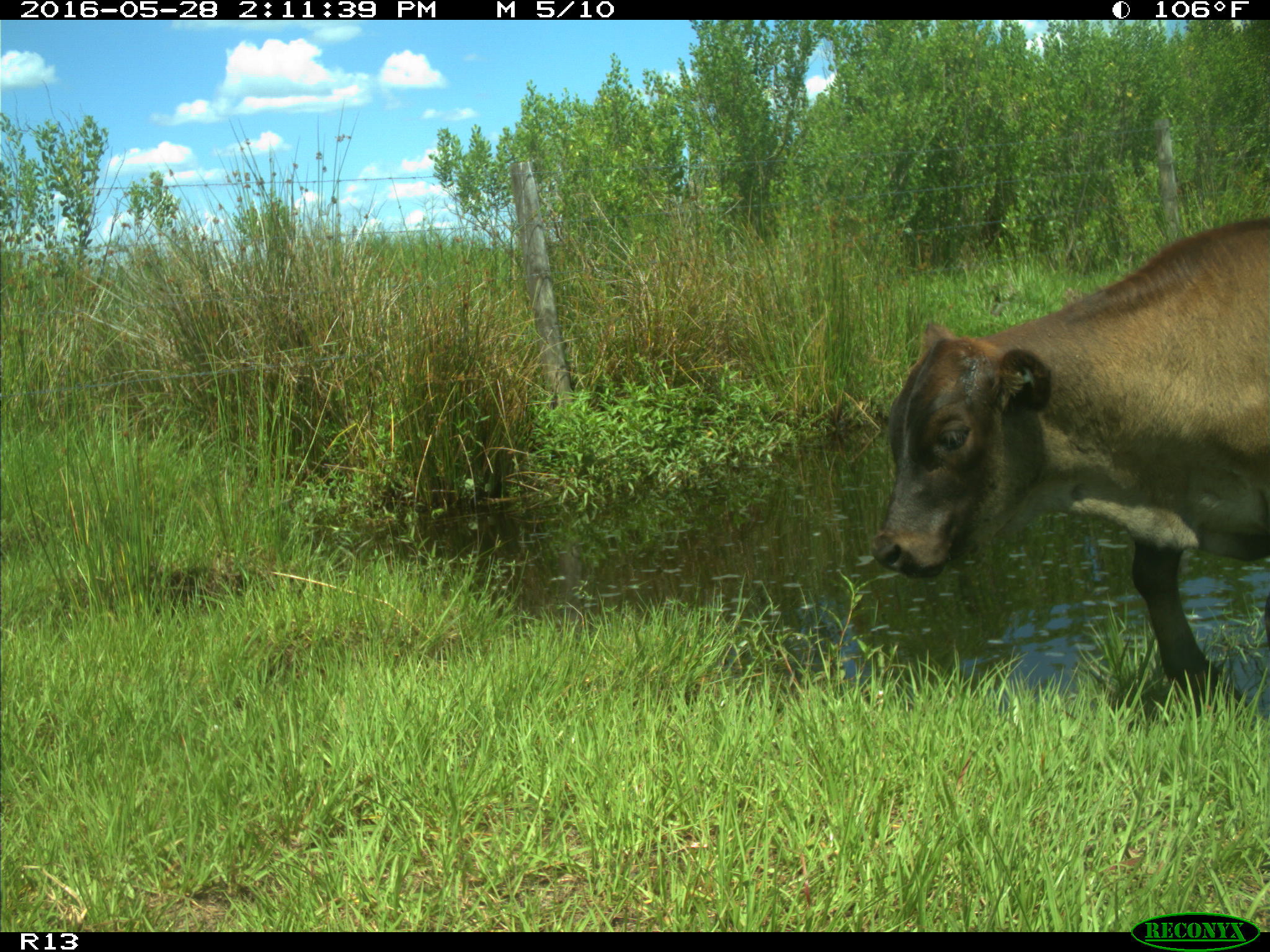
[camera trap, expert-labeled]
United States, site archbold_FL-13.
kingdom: Animalia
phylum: Chordata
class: Mammalia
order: Artiodactyla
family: Bovidae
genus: Bos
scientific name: Bos taurus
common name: domestic cow